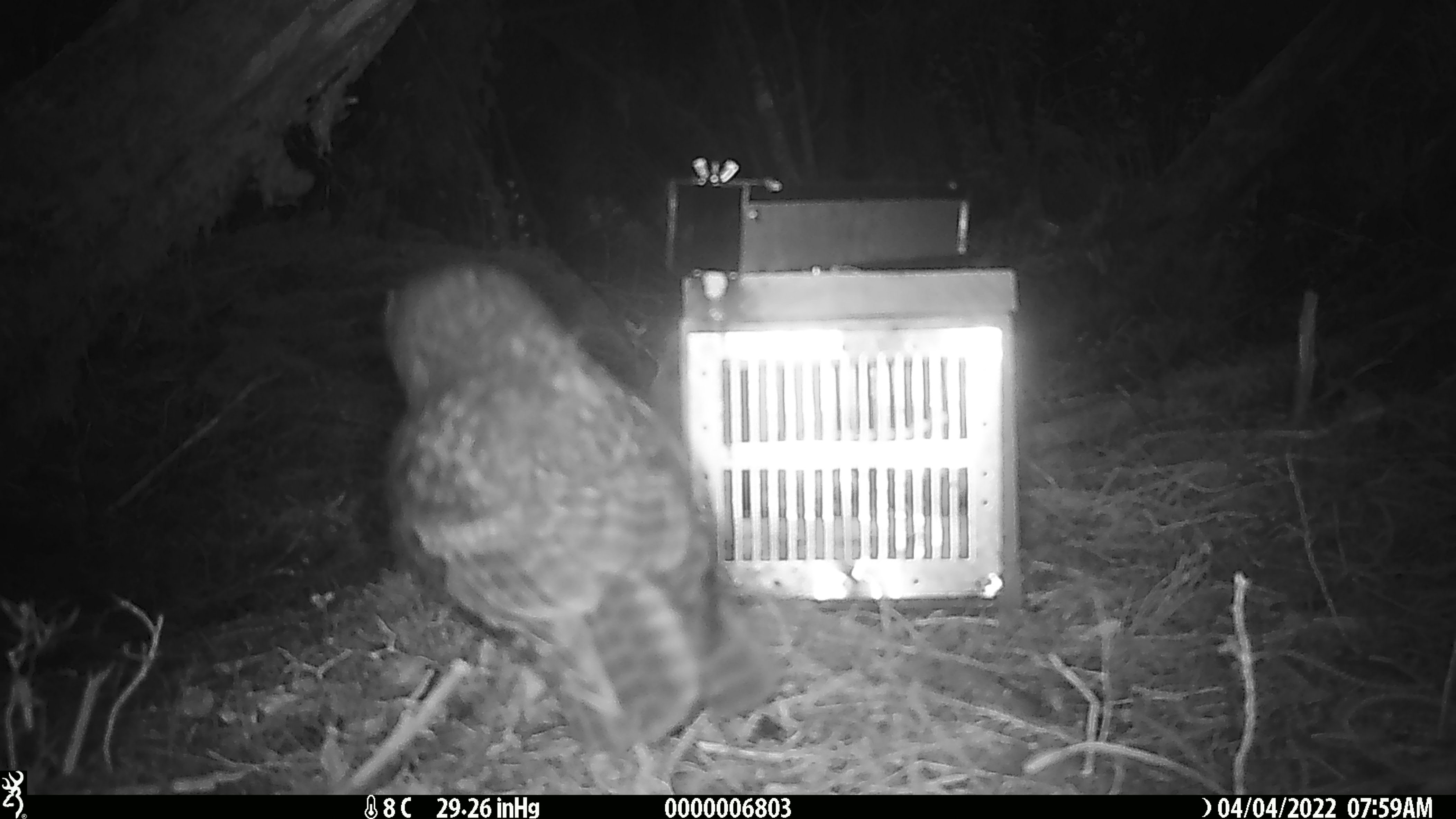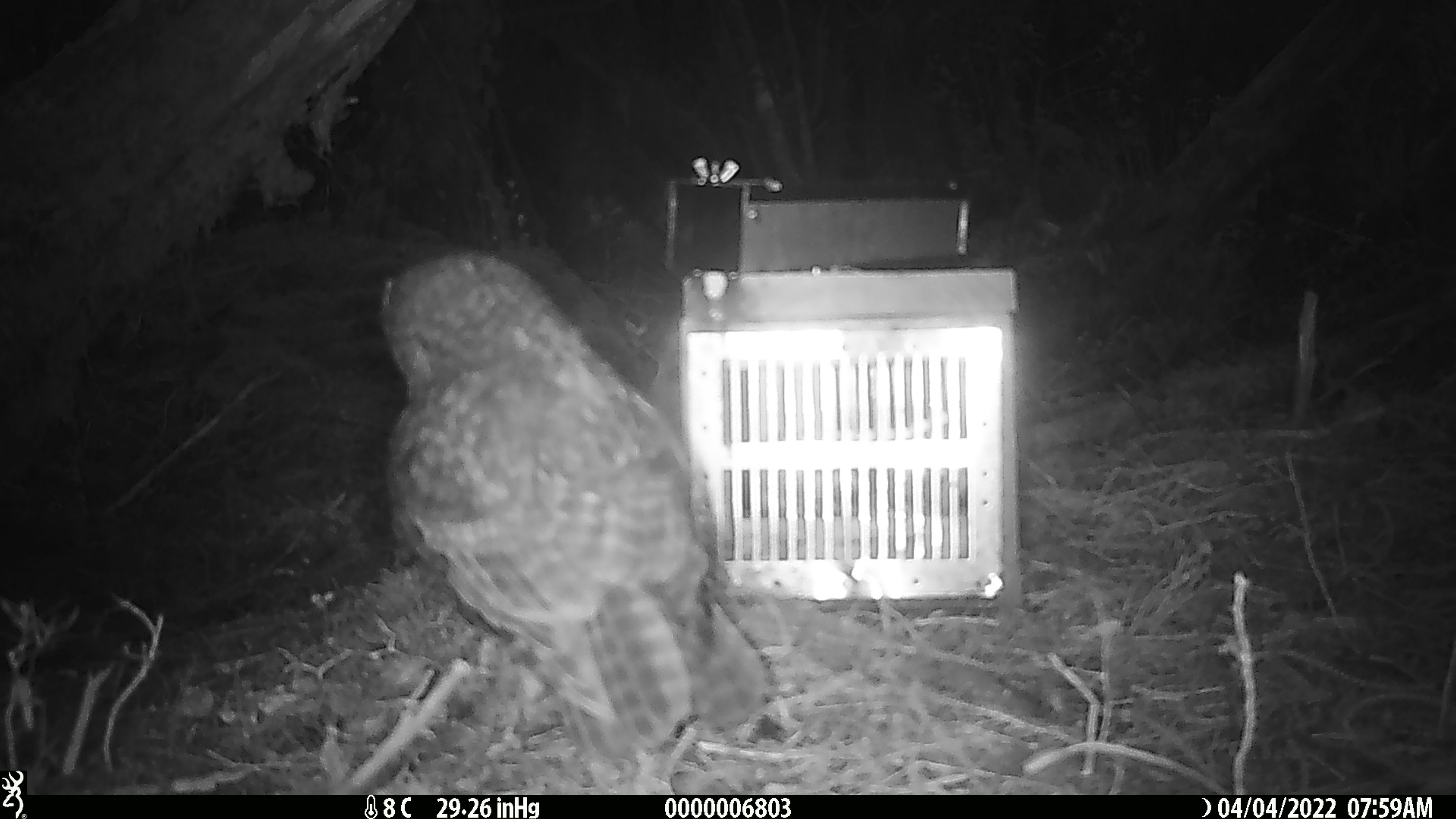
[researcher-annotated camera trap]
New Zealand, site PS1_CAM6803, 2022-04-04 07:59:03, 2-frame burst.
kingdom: Animalia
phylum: Chordata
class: Aves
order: Psittaciformes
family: Strigopidae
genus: Nestor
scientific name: Nestor notabilis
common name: kea